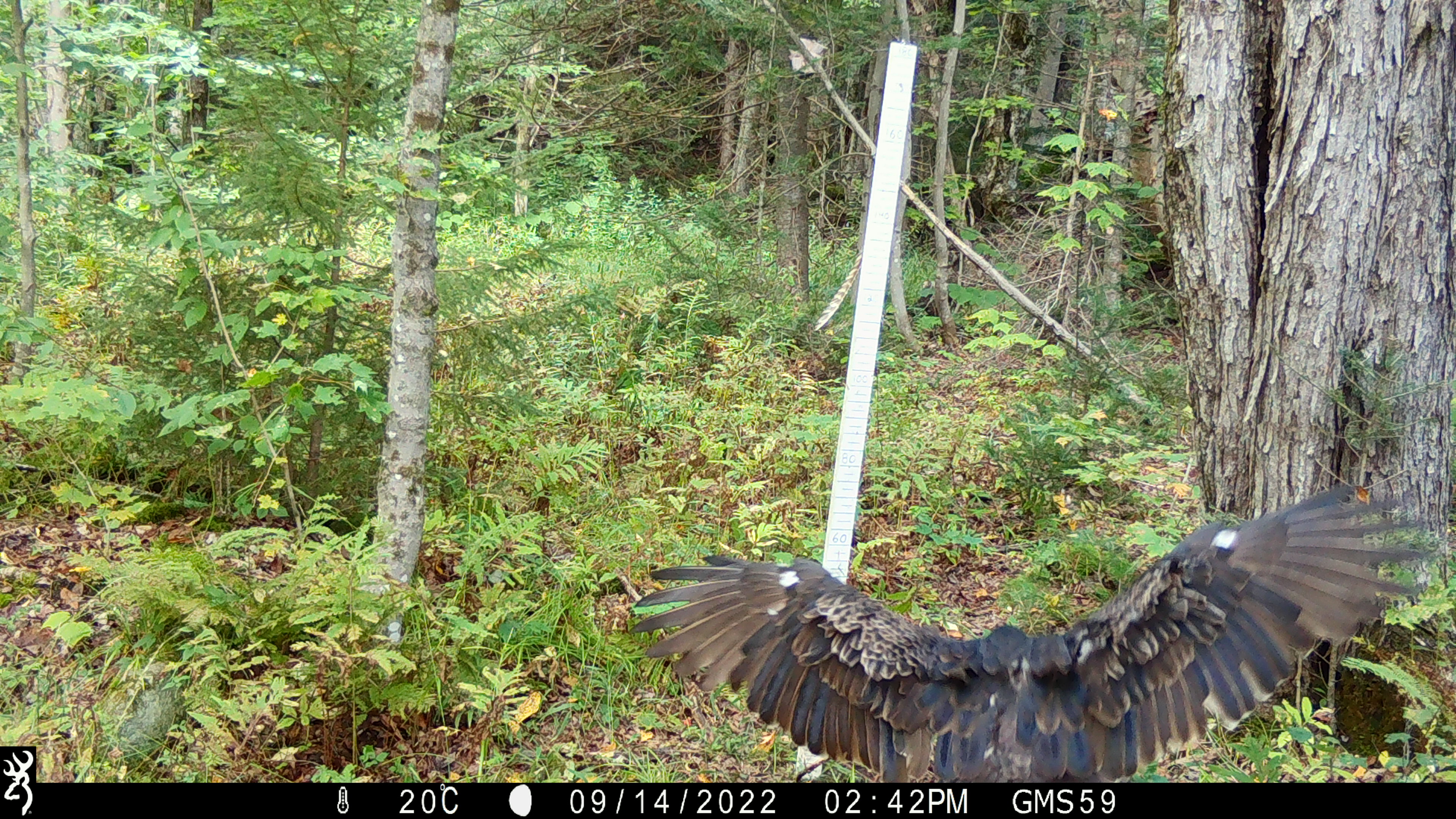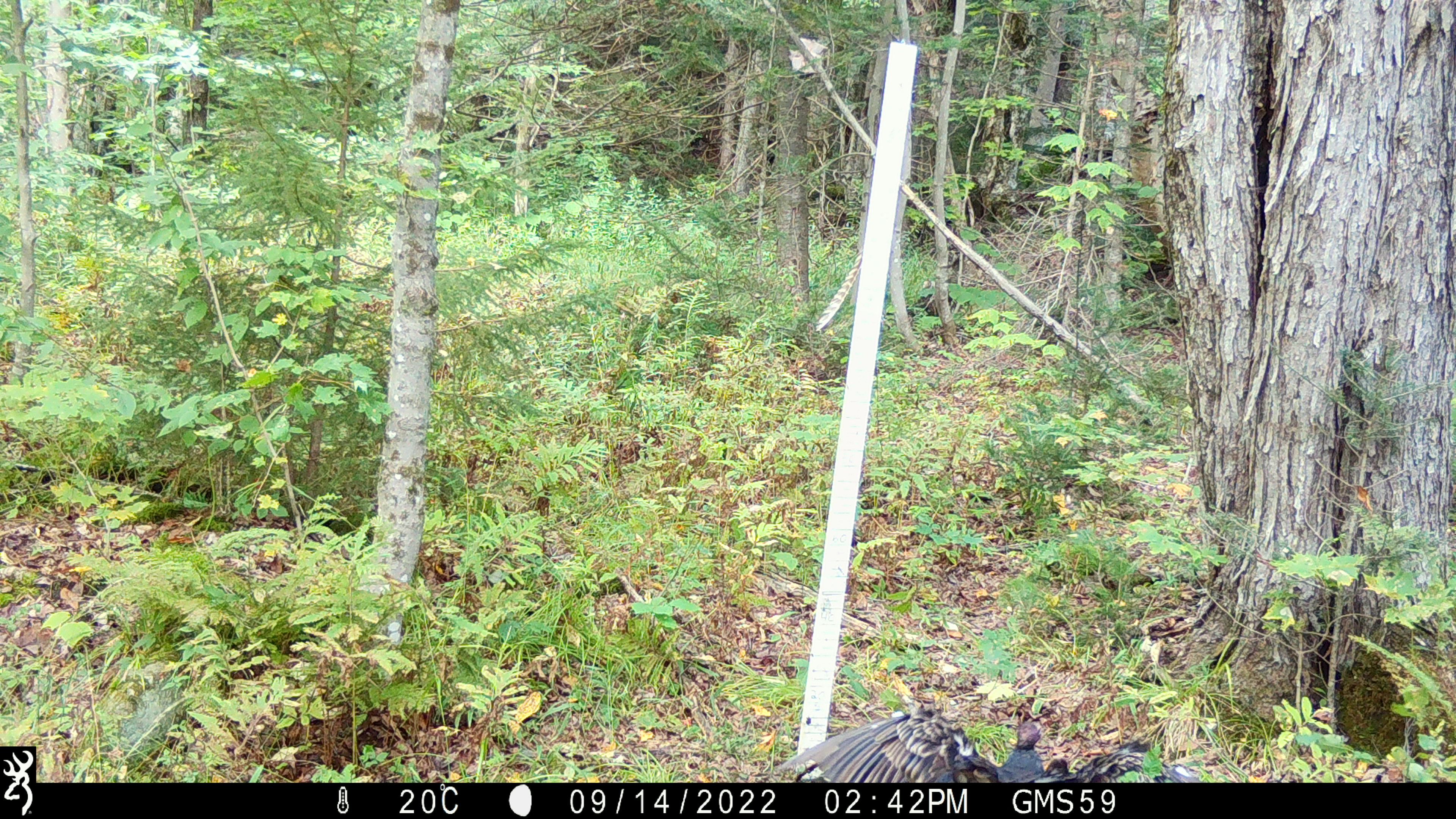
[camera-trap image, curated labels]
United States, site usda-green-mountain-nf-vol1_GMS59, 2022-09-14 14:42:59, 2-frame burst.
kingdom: Animalia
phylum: Chordata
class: Aves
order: Accipitriformes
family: Accipitridae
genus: Buteo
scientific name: Buteo platypterus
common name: broad-winged hawk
Broad-winged hawk (Buteo platypterus).